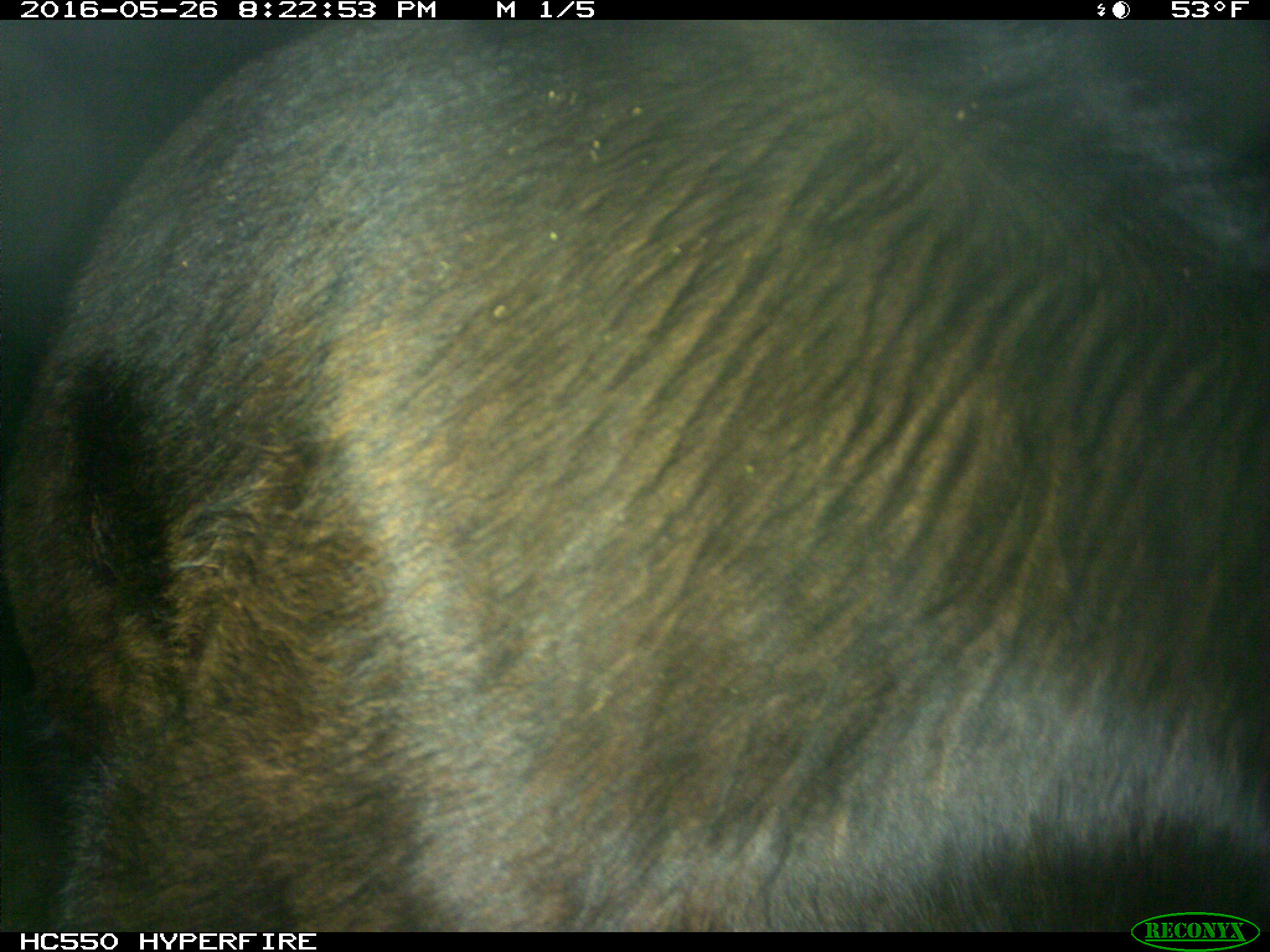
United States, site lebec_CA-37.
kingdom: Animalia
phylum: Chordata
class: Mammalia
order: Artiodactyla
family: Bovidae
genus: Bos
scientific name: Bos taurus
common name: domestic cow